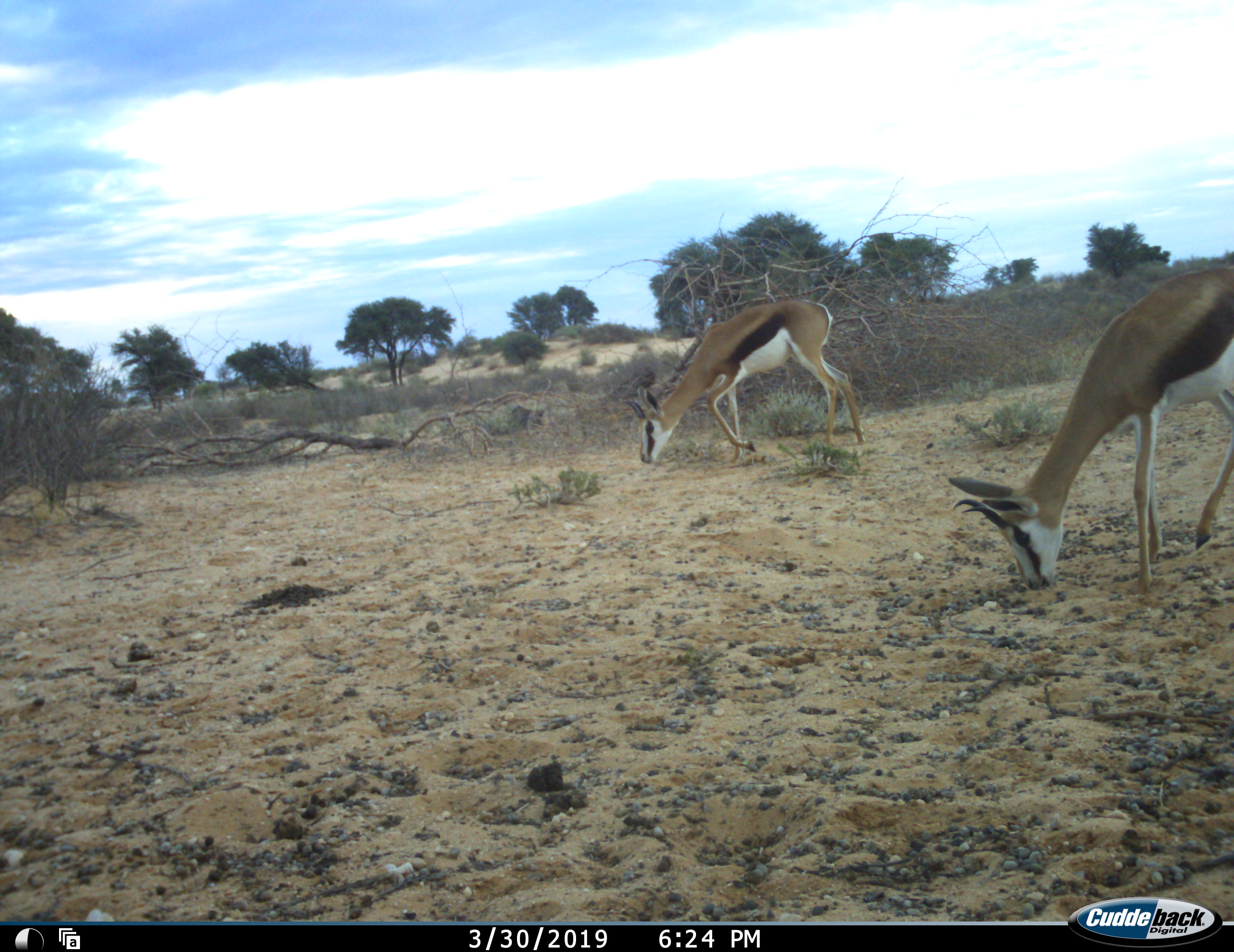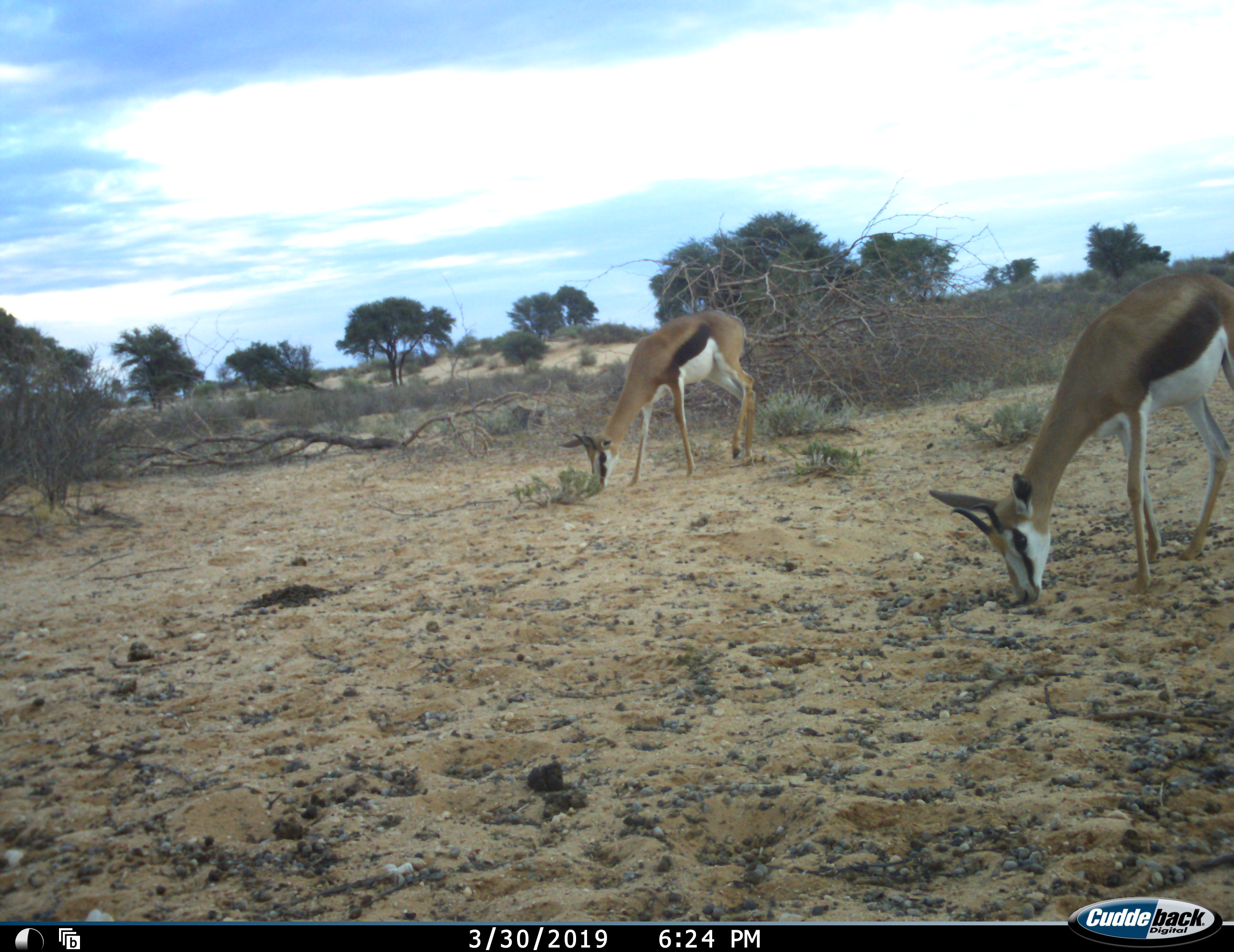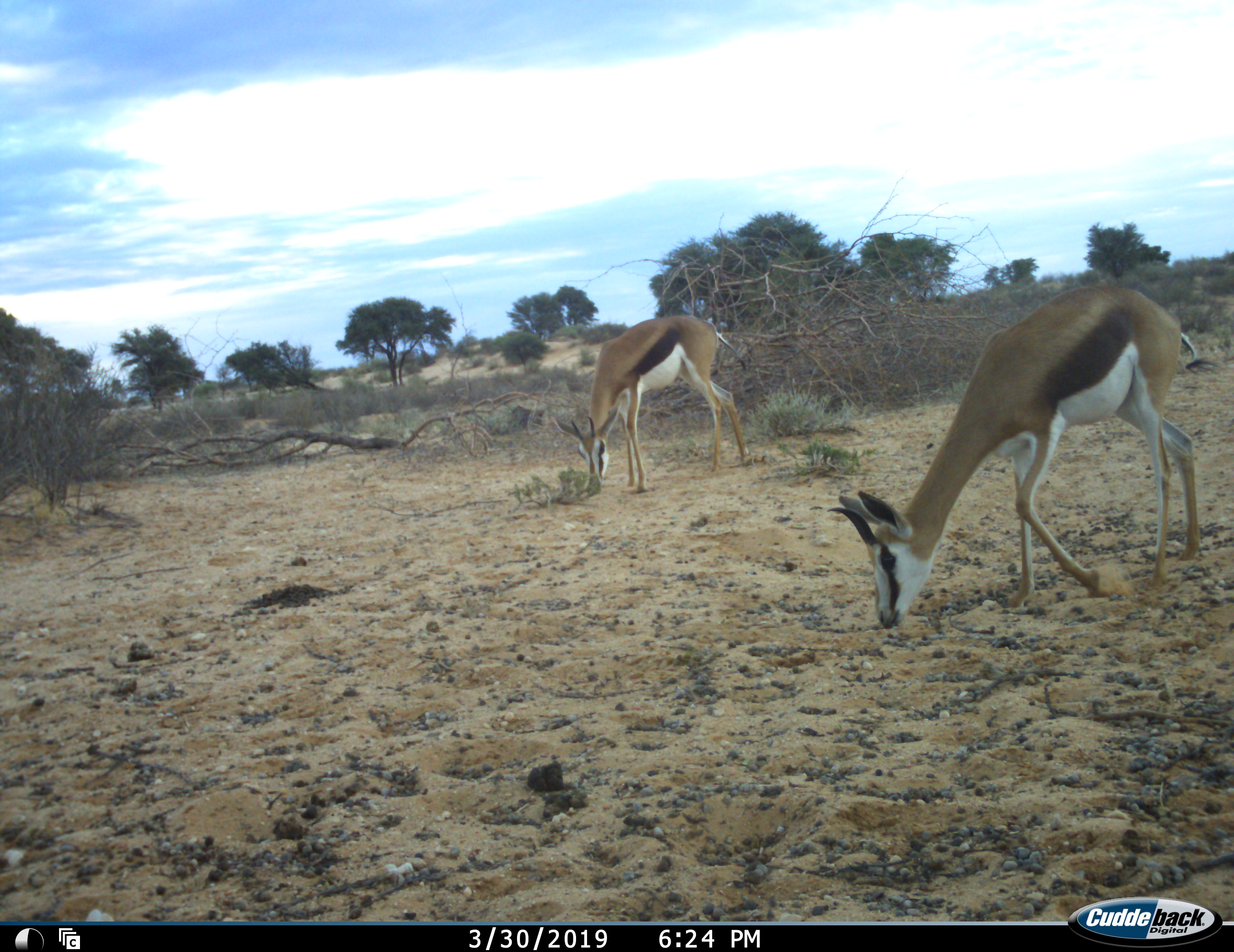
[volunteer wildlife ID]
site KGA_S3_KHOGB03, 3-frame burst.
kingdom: Animalia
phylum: Chordata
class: Mammalia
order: Artiodactyla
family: Bovidae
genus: Antidorcas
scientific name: Antidorcas marsupialis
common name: springbok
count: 2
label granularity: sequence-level